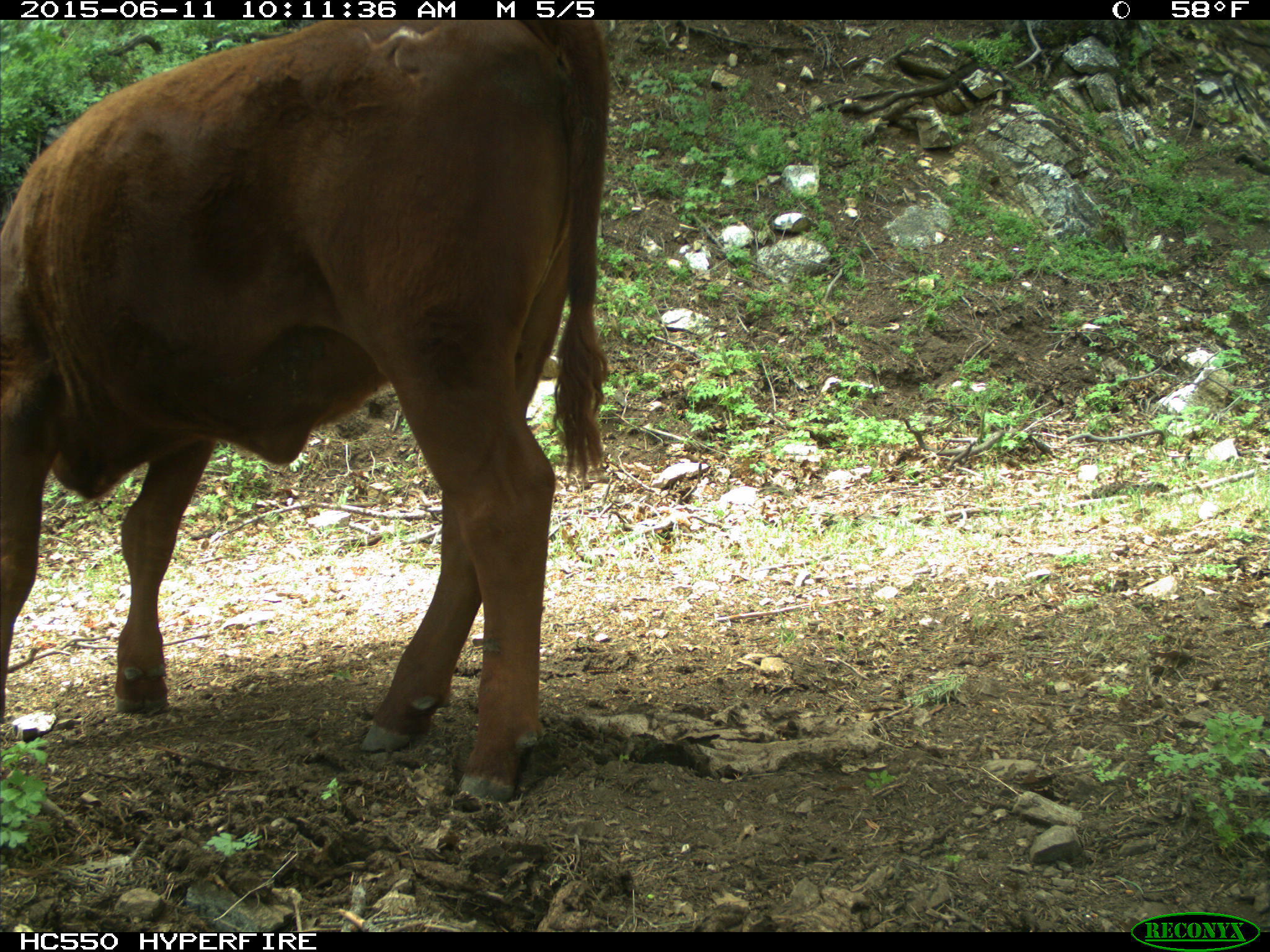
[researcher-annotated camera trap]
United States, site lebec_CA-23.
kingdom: Animalia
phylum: Chordata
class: Mammalia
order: Artiodactyla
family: Bovidae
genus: Bos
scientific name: Bos taurus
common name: domestic cow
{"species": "Bos taurus (domestic cow)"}